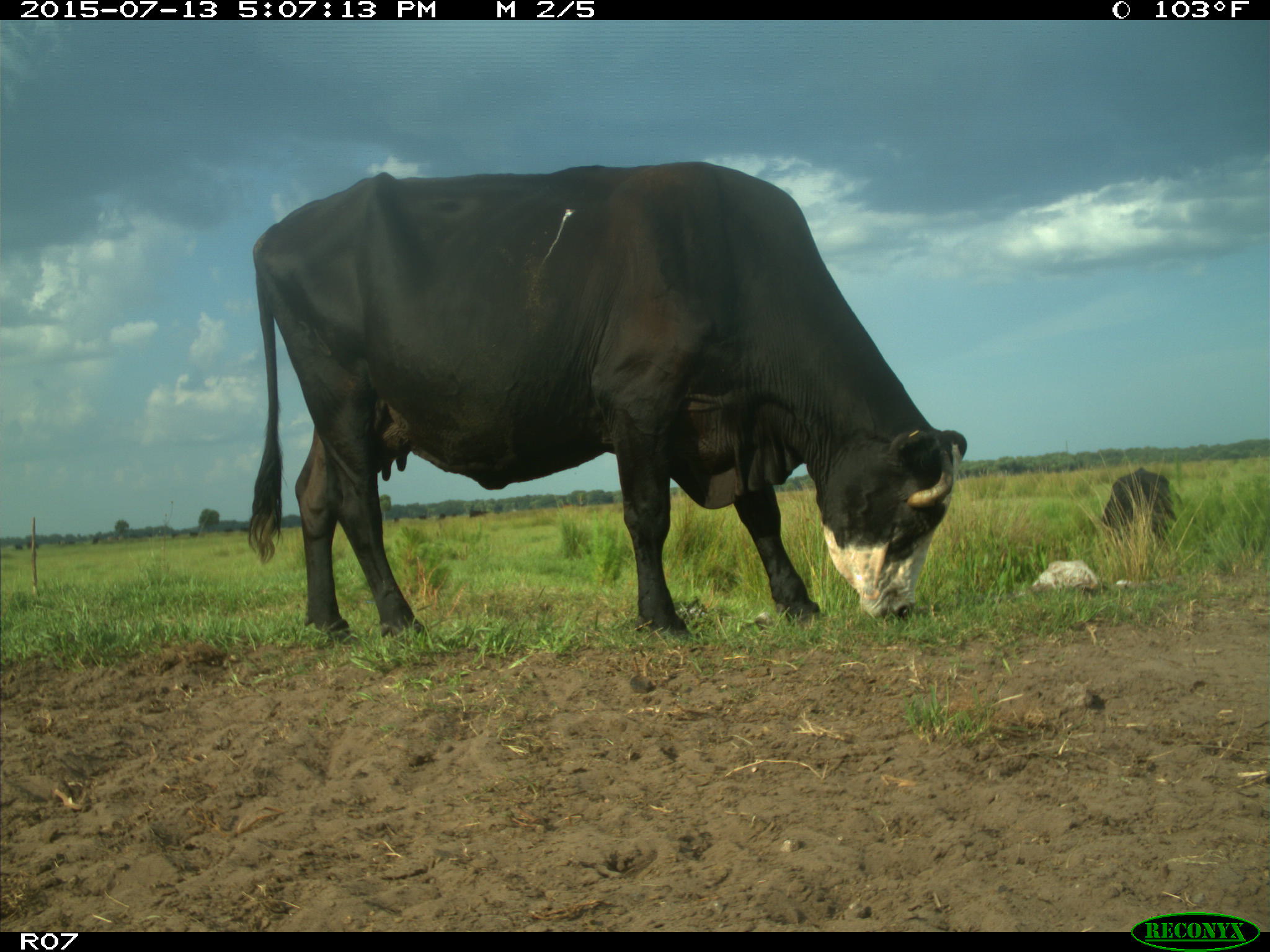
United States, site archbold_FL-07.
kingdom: Animalia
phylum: Chordata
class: Mammalia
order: Artiodactyla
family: Bovidae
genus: Bos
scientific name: Bos taurus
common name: domestic cow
Bos taurus (domestic cow).